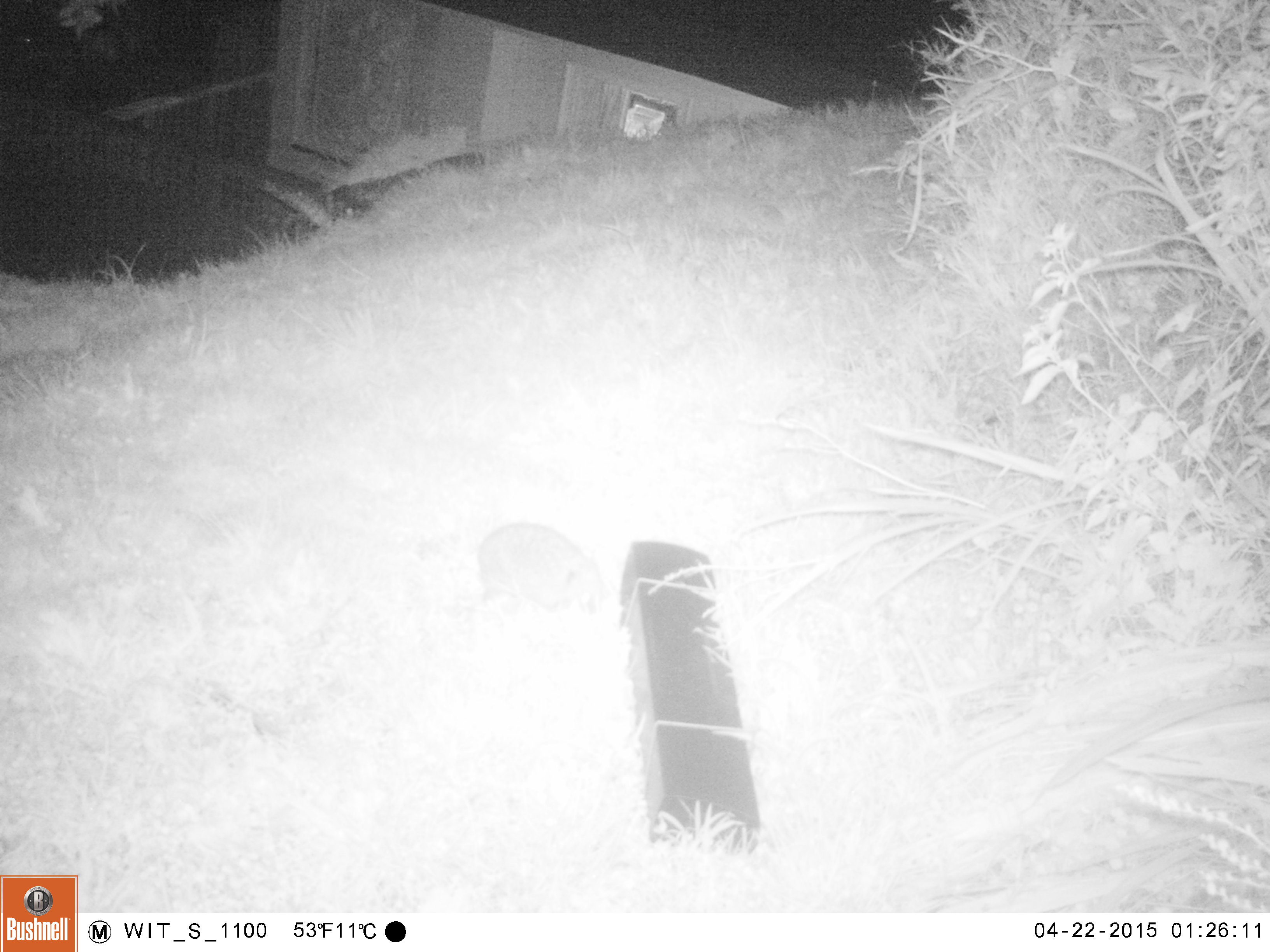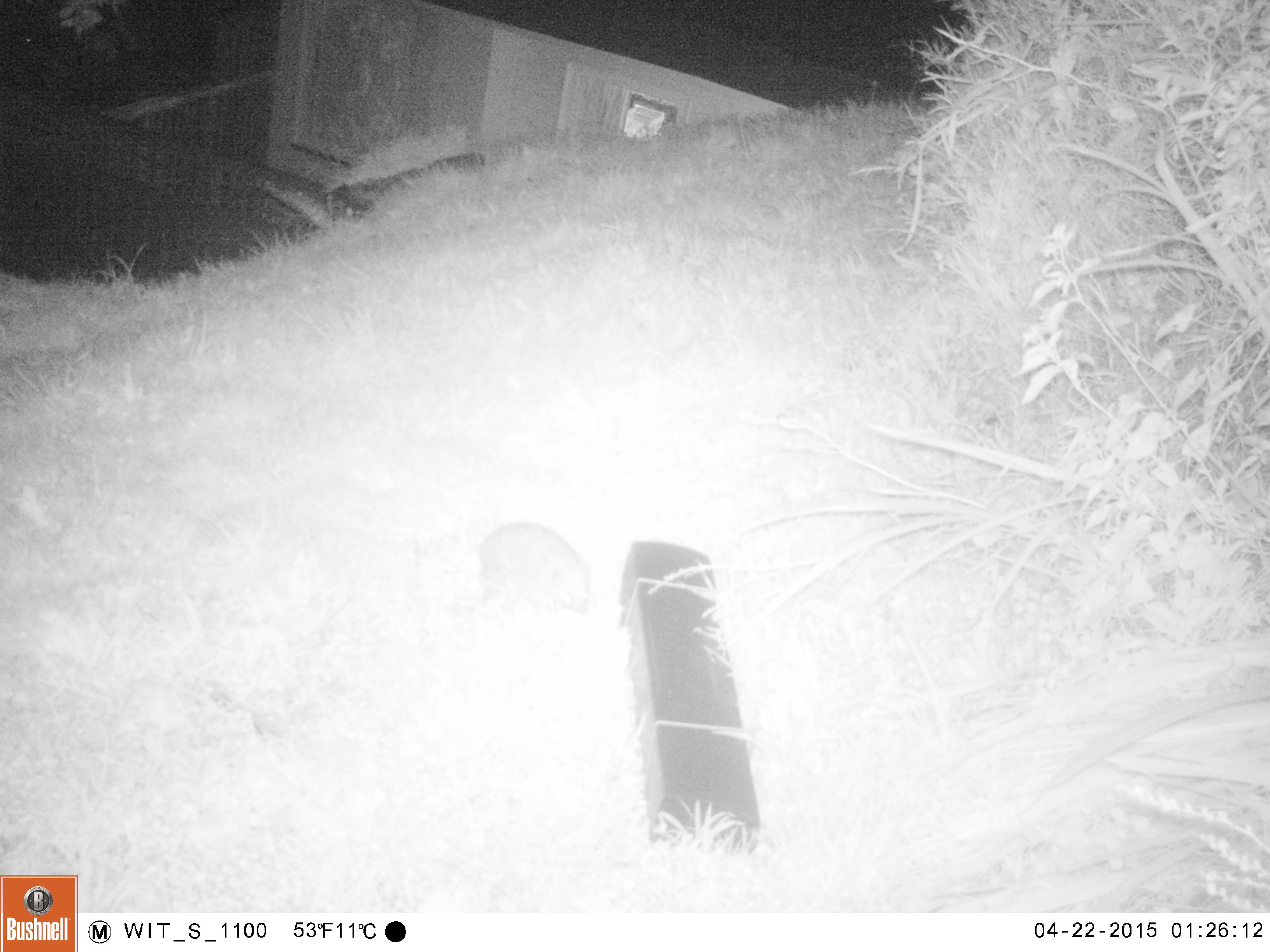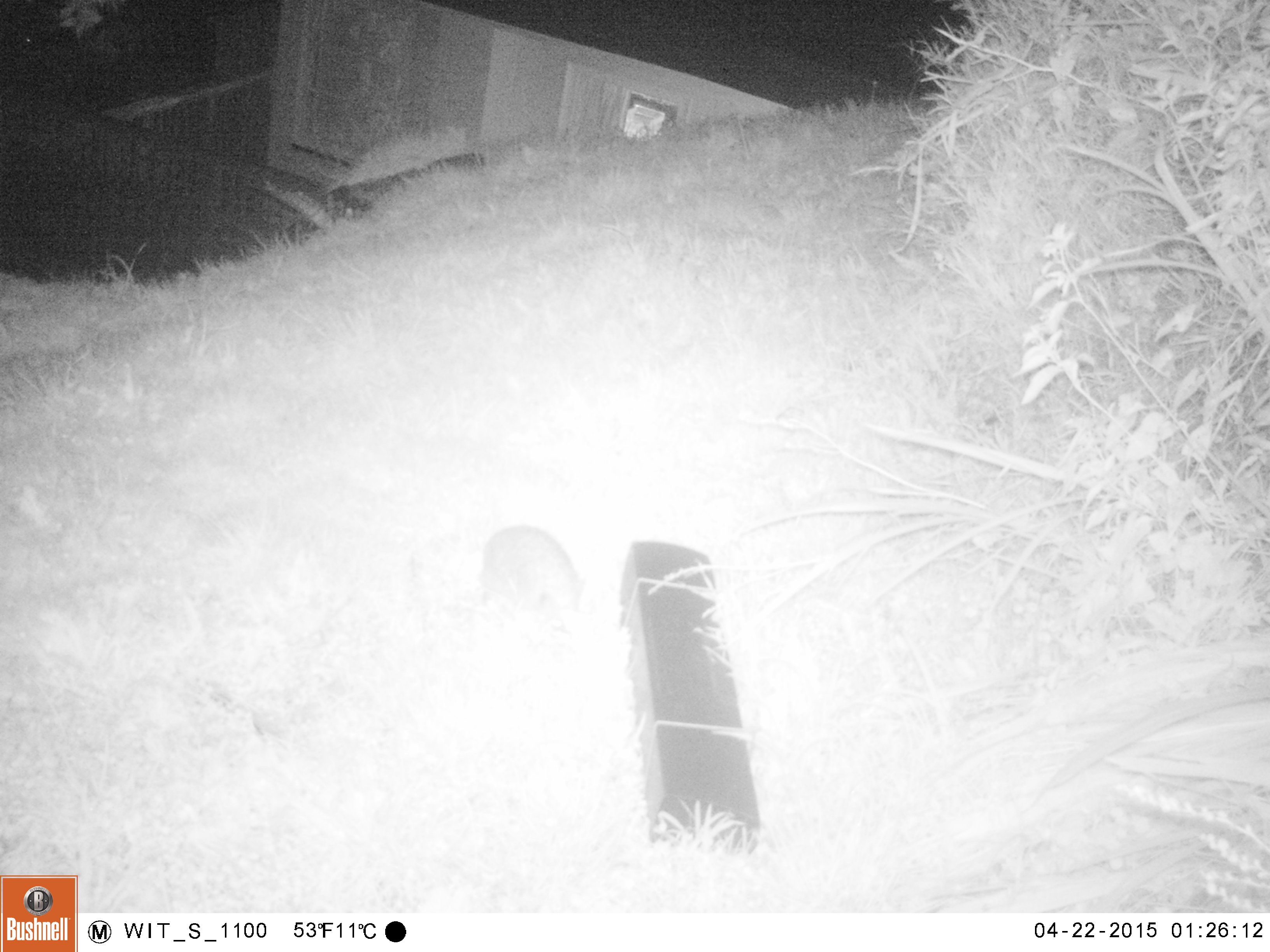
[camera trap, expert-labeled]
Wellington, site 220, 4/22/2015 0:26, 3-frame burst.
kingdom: Animalia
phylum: Chordata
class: Mammalia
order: Eulipotyphla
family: Erinaceidae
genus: Erinaceus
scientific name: Erinaceus europaeus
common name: hedgehog